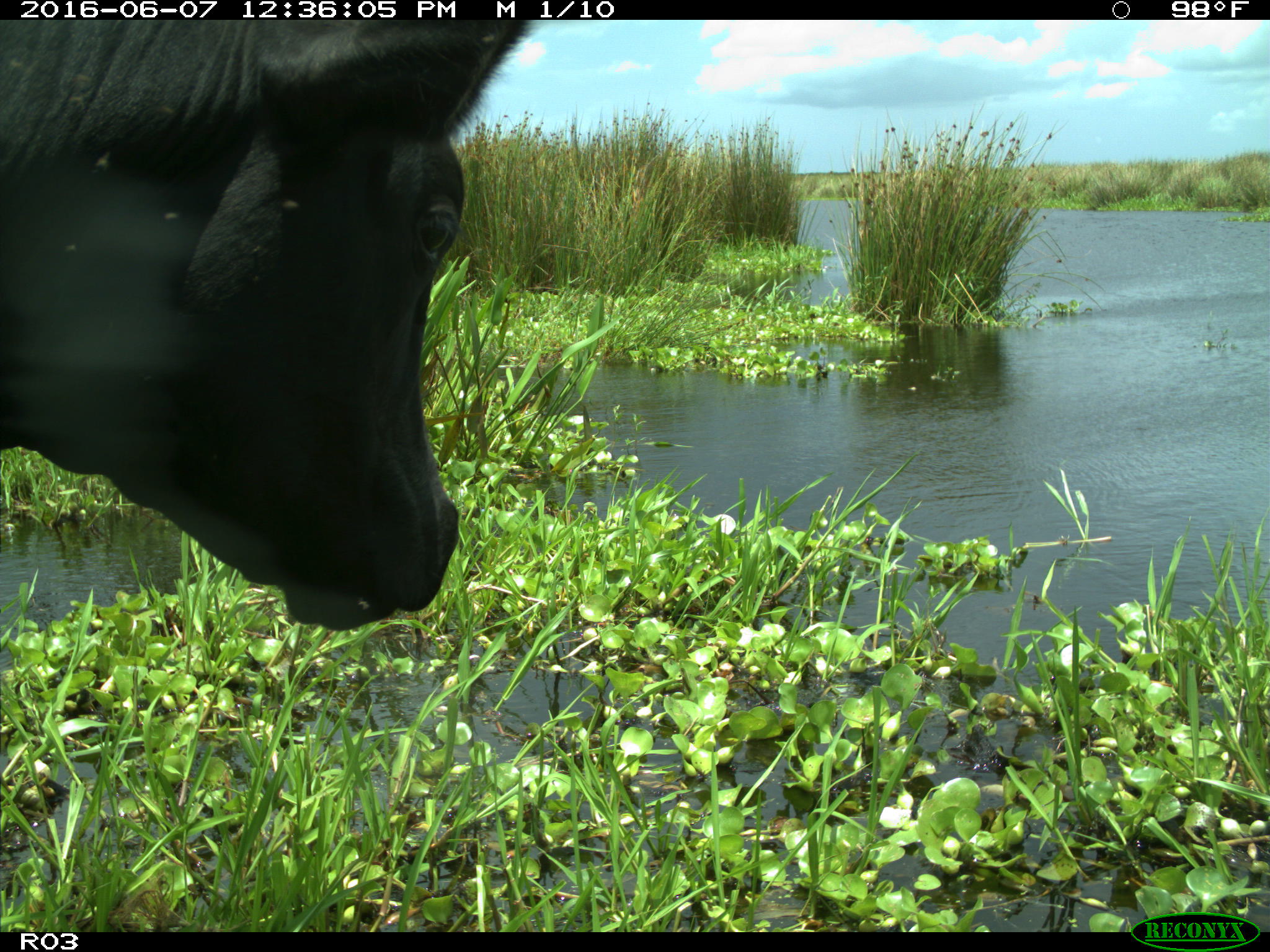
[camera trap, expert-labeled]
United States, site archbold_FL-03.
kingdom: Animalia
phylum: Chordata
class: Mammalia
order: Artiodactyla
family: Bovidae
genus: Bos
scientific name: Bos taurus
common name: domestic cow